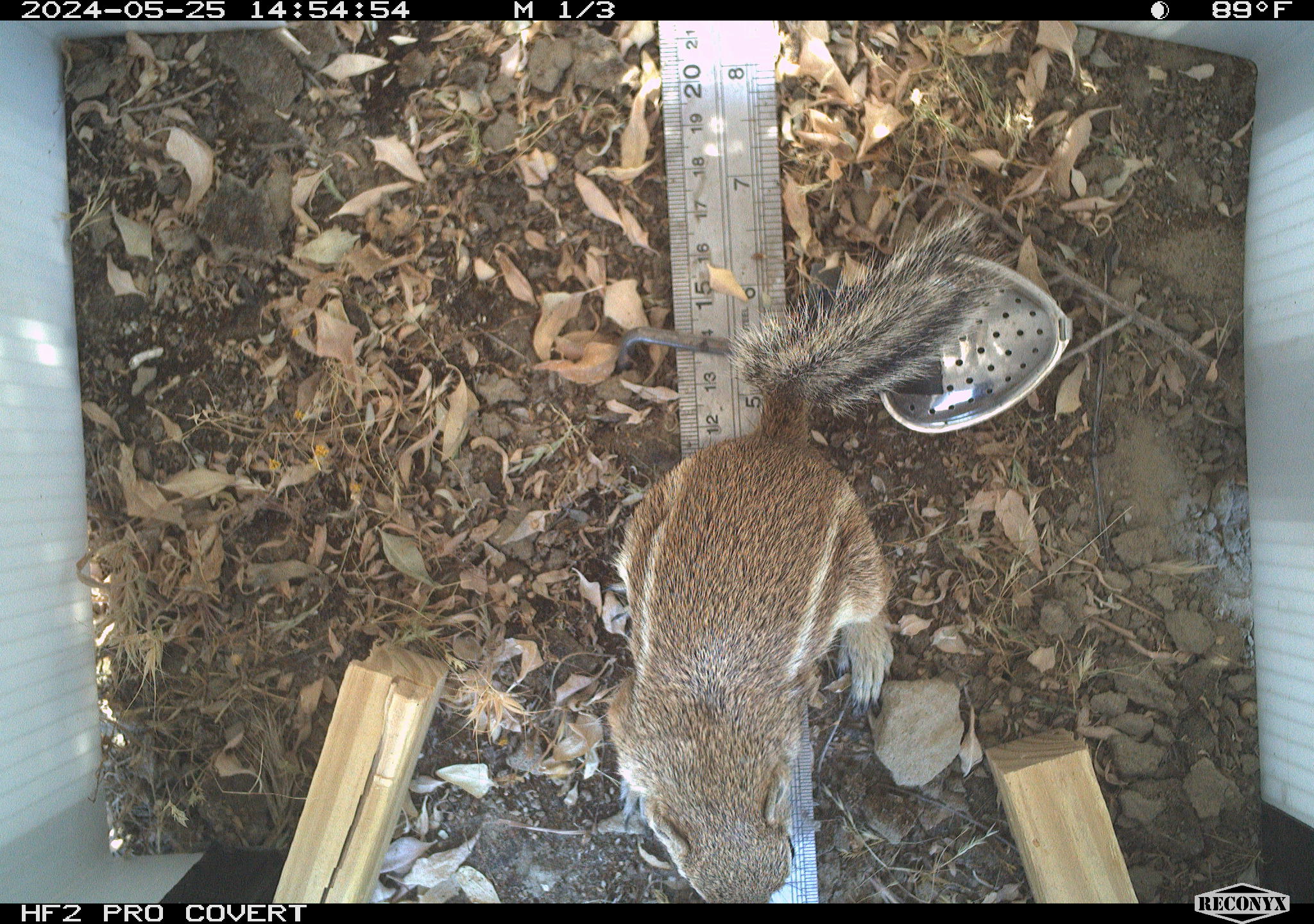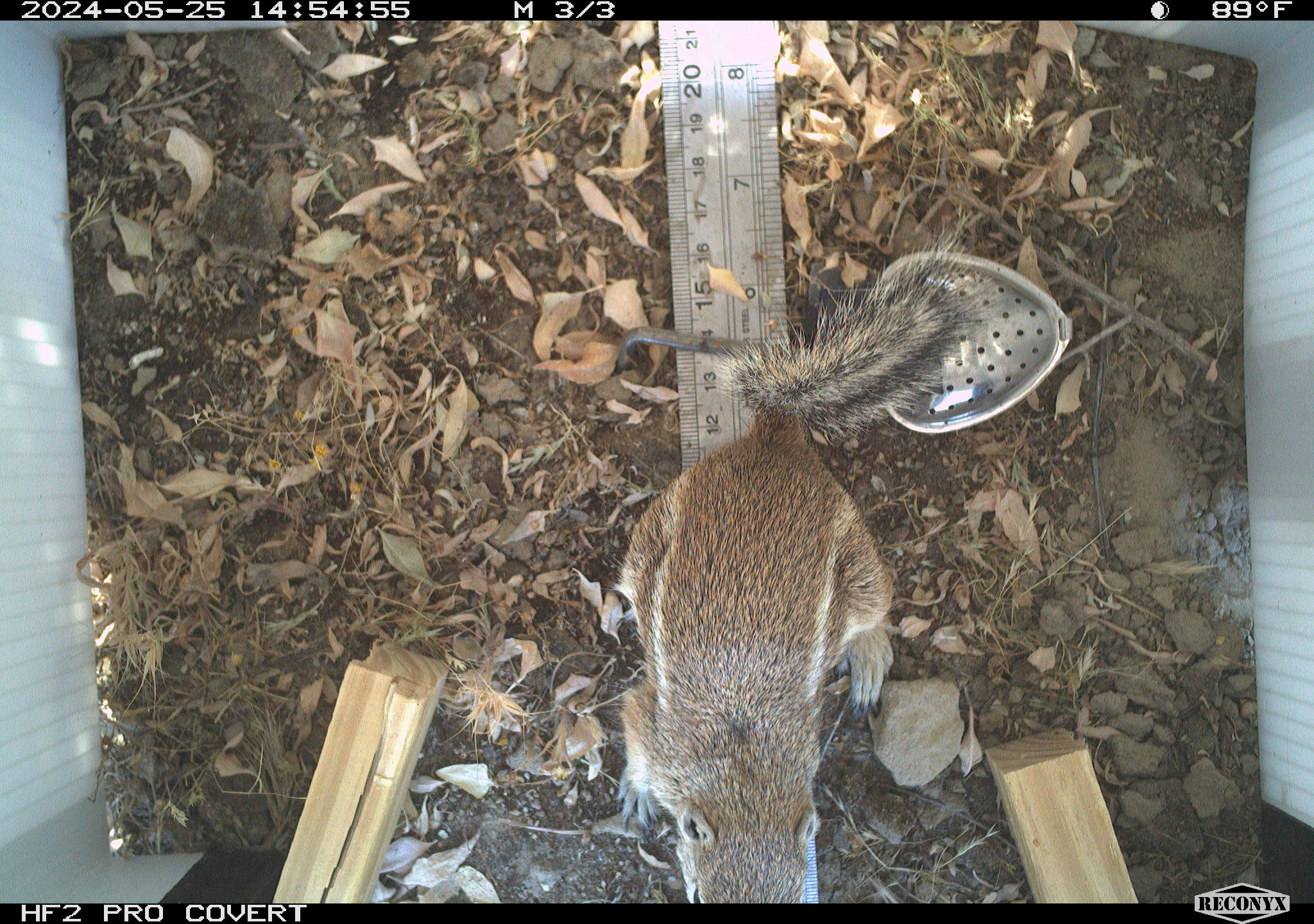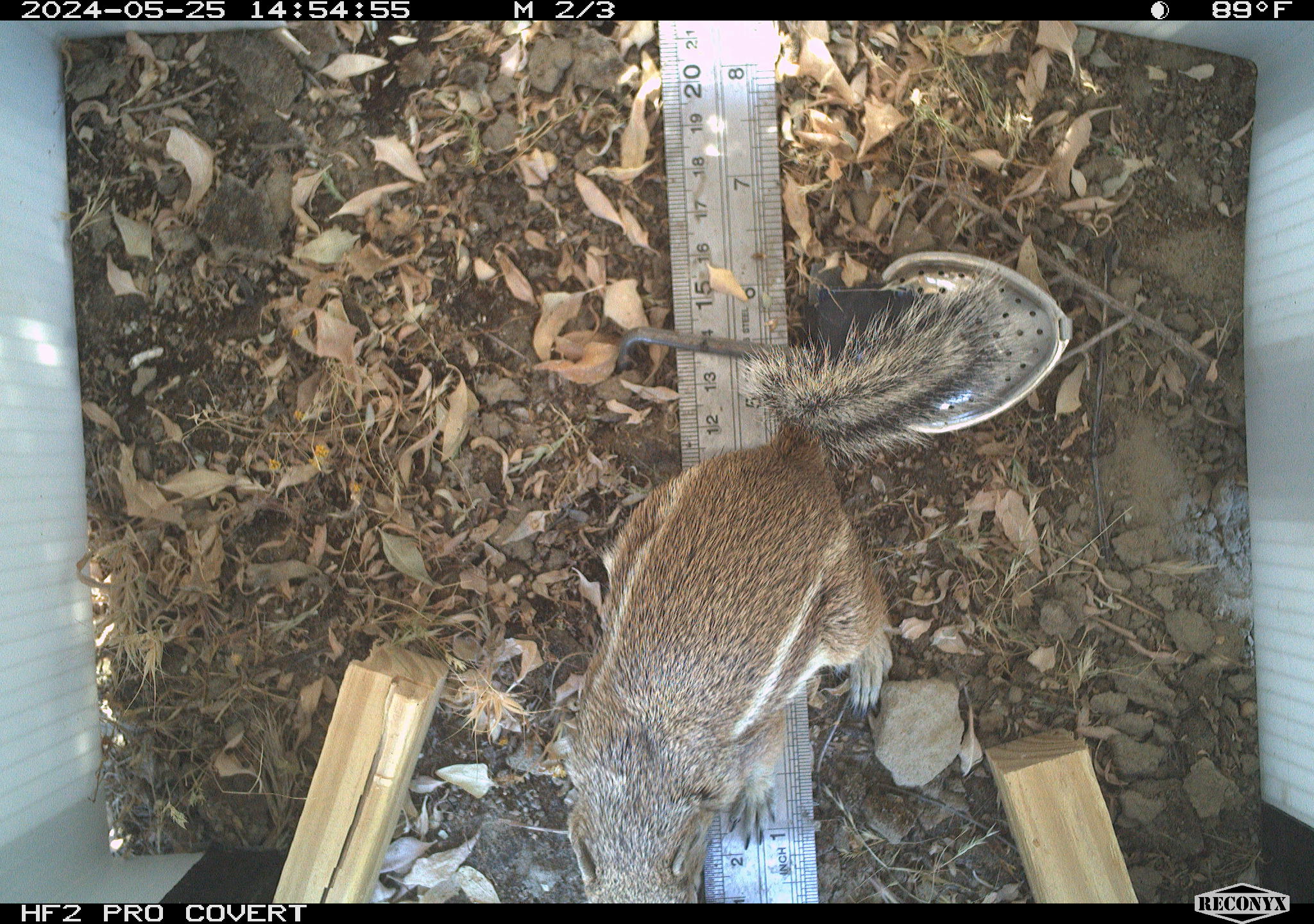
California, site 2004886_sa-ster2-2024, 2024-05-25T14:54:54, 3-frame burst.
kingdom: Animalia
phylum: Chordata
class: Mammalia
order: Rodentia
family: Sciuridae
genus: Ammospermophilus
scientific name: Ammospermophilus nelsoni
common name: nelson's antelope squirrel